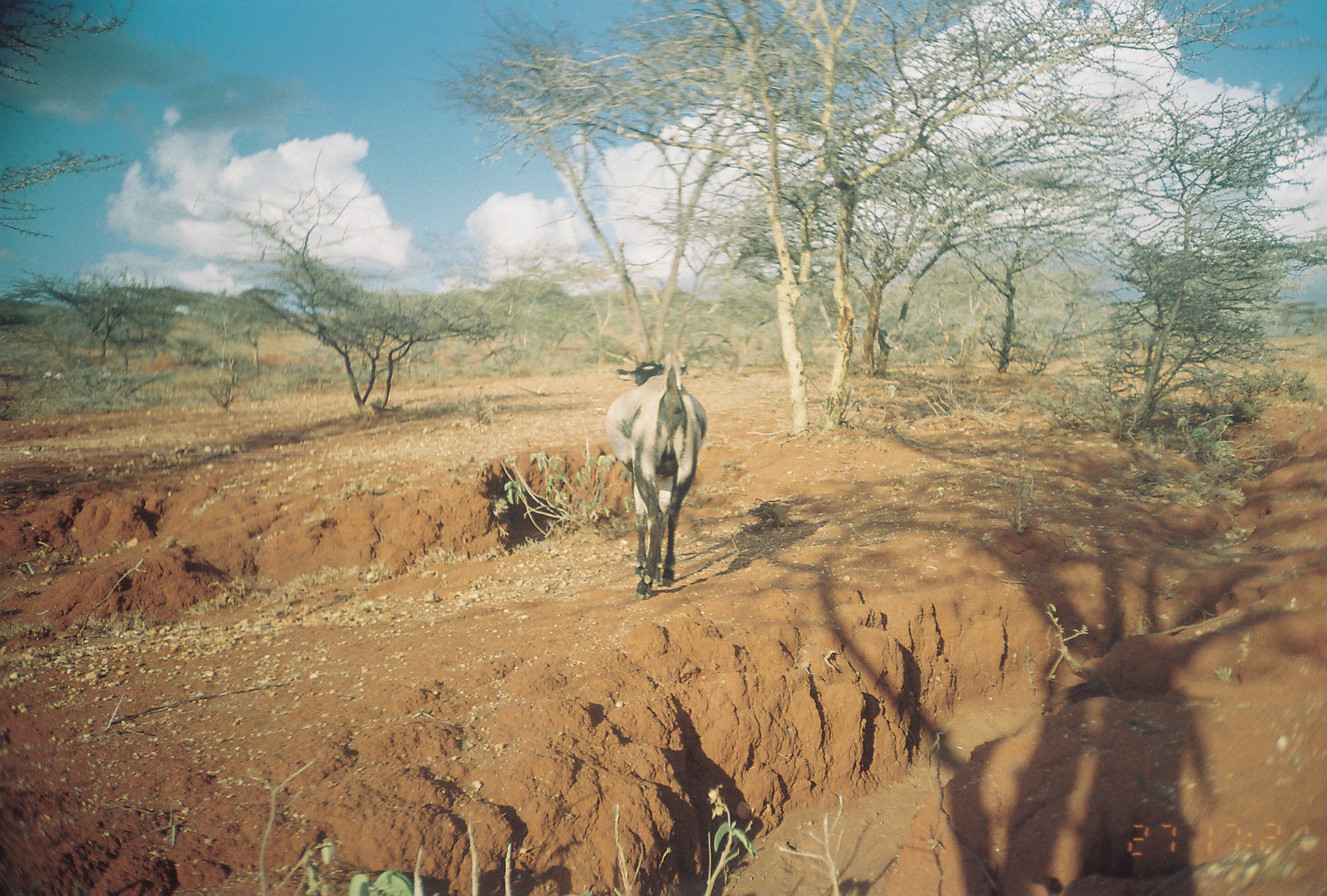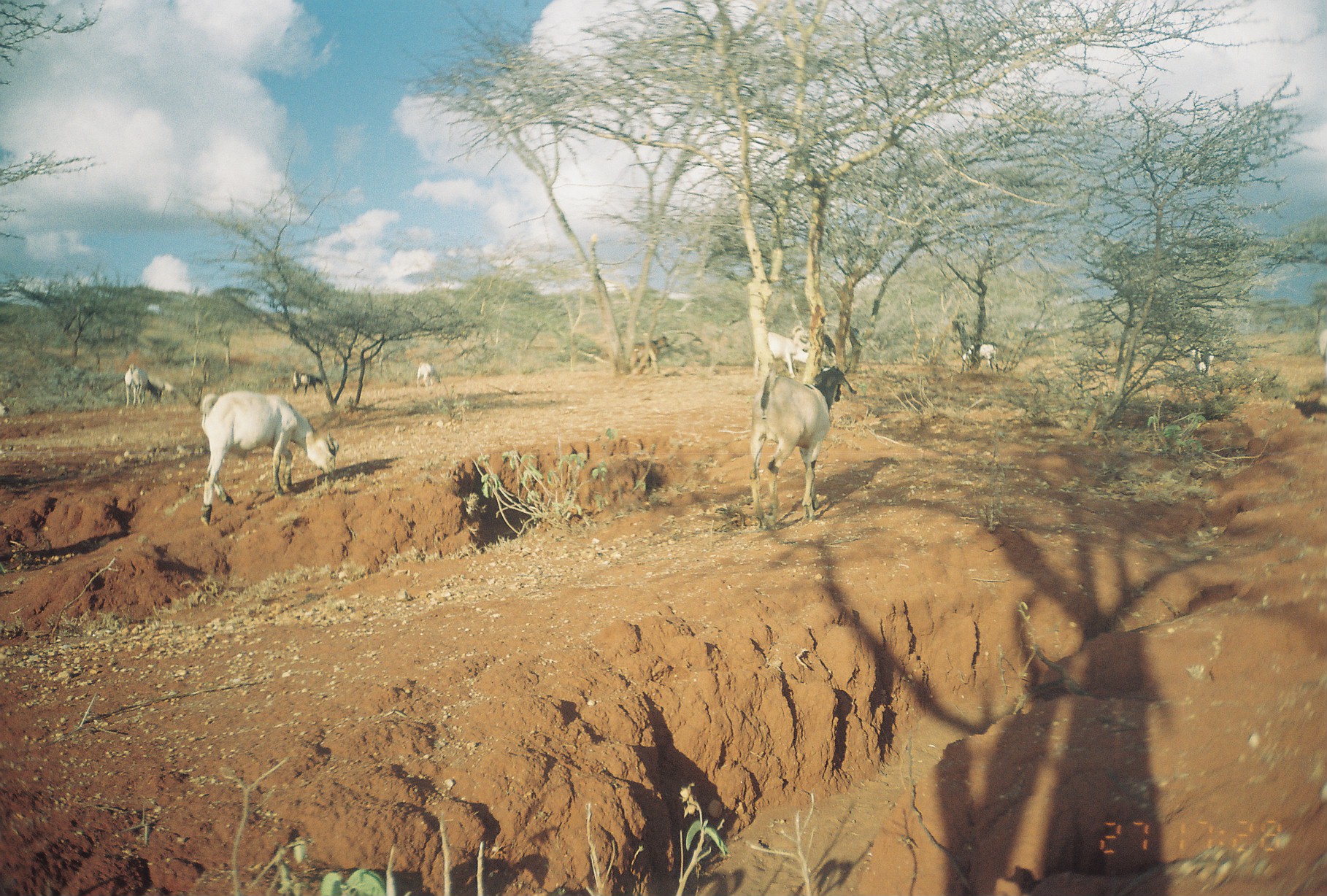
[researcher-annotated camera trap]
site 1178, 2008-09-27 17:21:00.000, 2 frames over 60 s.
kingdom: Animalia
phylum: Chordata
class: Mammalia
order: Artiodactyla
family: Bovidae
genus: Capra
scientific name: Capra aegagrus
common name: wild goat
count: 1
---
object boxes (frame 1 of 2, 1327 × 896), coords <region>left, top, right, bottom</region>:
capra aegagrus: <region>604, 356, 708, 599</region>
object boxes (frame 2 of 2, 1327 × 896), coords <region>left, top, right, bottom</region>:
capra aegagrus: <region>200, 390, 338, 526</region>; <region>746, 365, 854, 524</region>; <region>124, 364, 165, 409</region>; <region>755, 333, 800, 374</region>; <region>630, 336, 669, 365</region>; <region>961, 342, 999, 370</region>; <region>293, 372, 324, 394</region>; <region>417, 361, 440, 387</region>